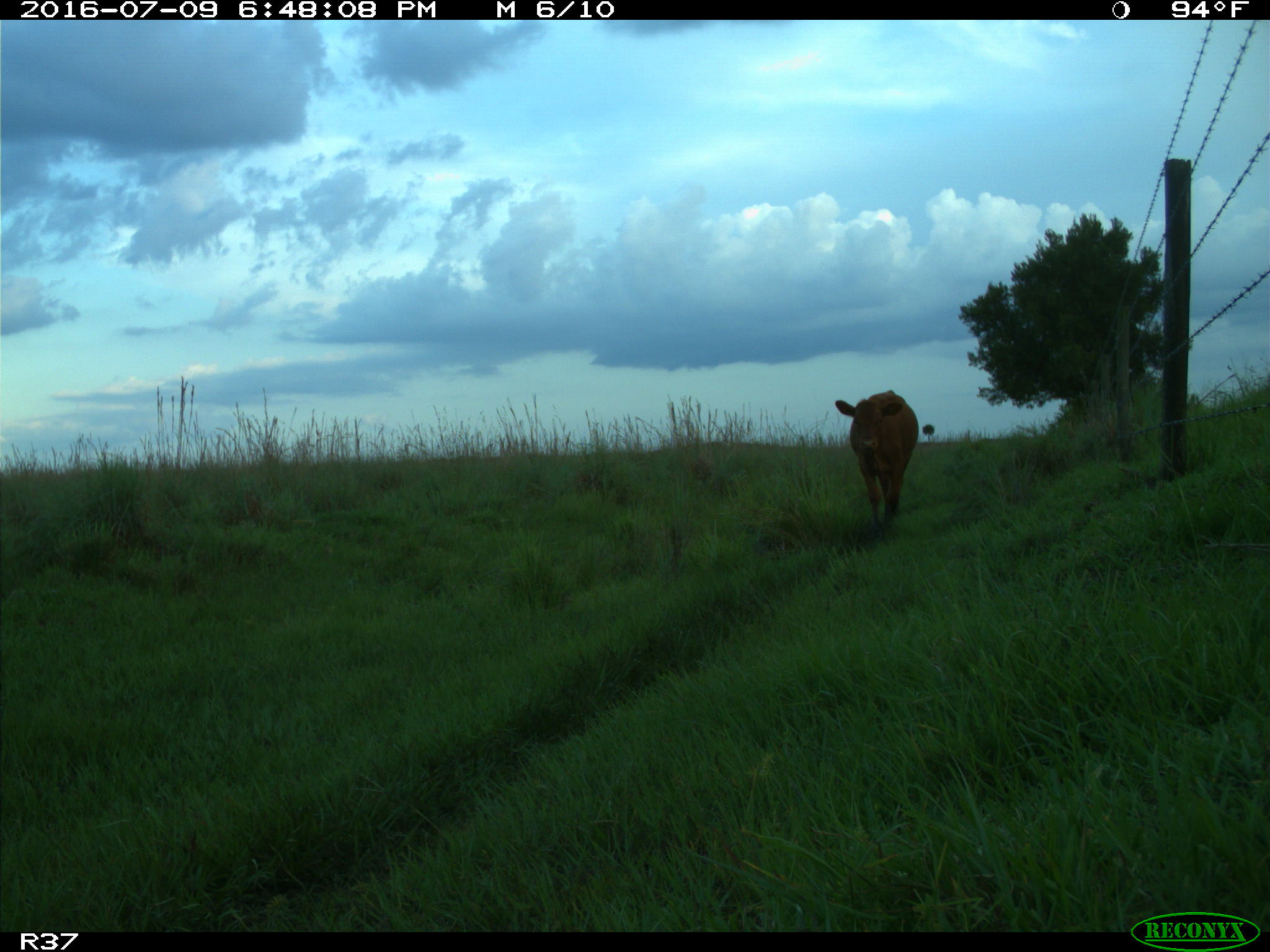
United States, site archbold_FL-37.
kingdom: Animalia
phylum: Chordata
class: Mammalia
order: Artiodactyla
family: Bovidae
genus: Bos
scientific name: Bos taurus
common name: domestic cow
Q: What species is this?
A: Bos taurus (domestic cow).